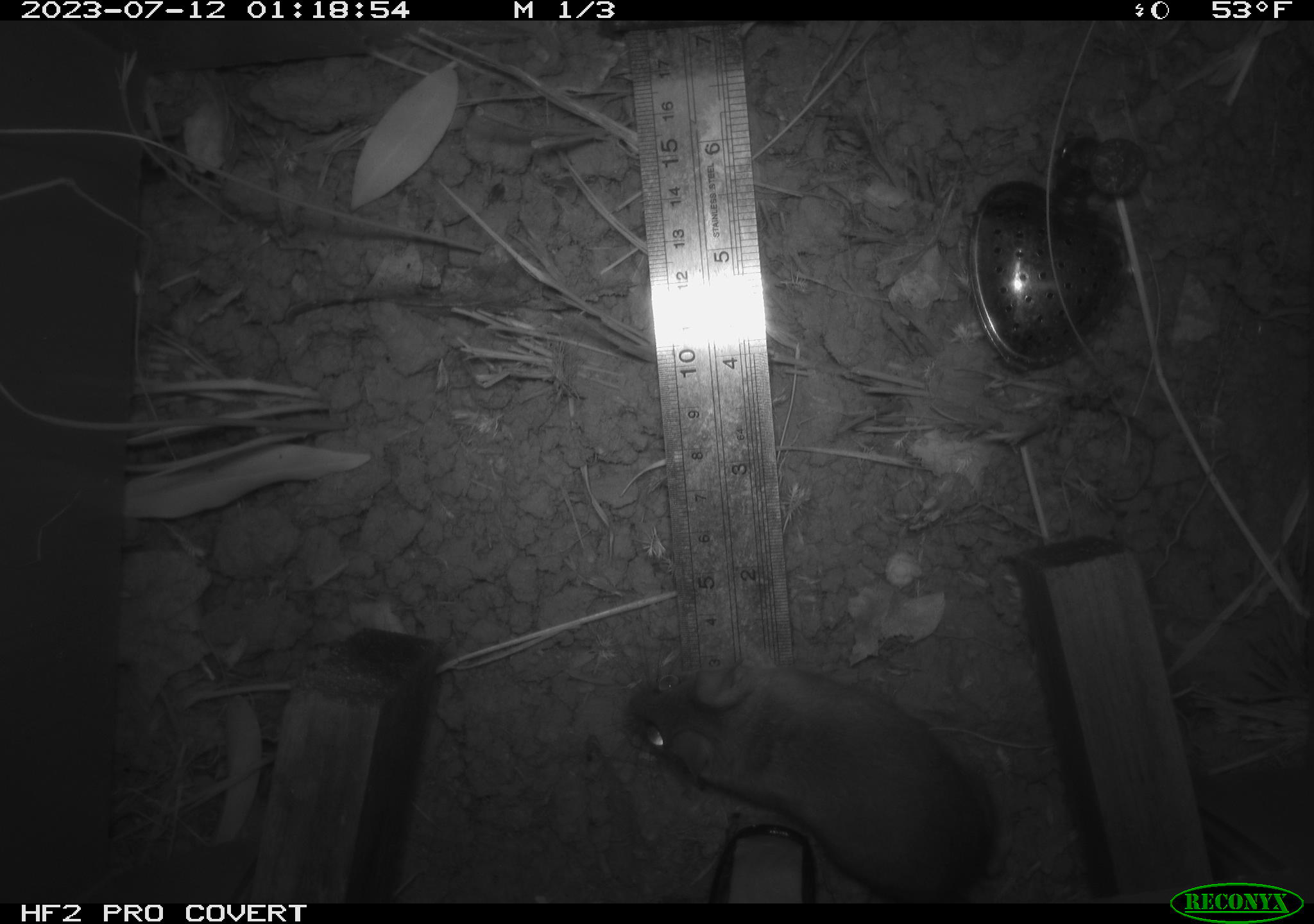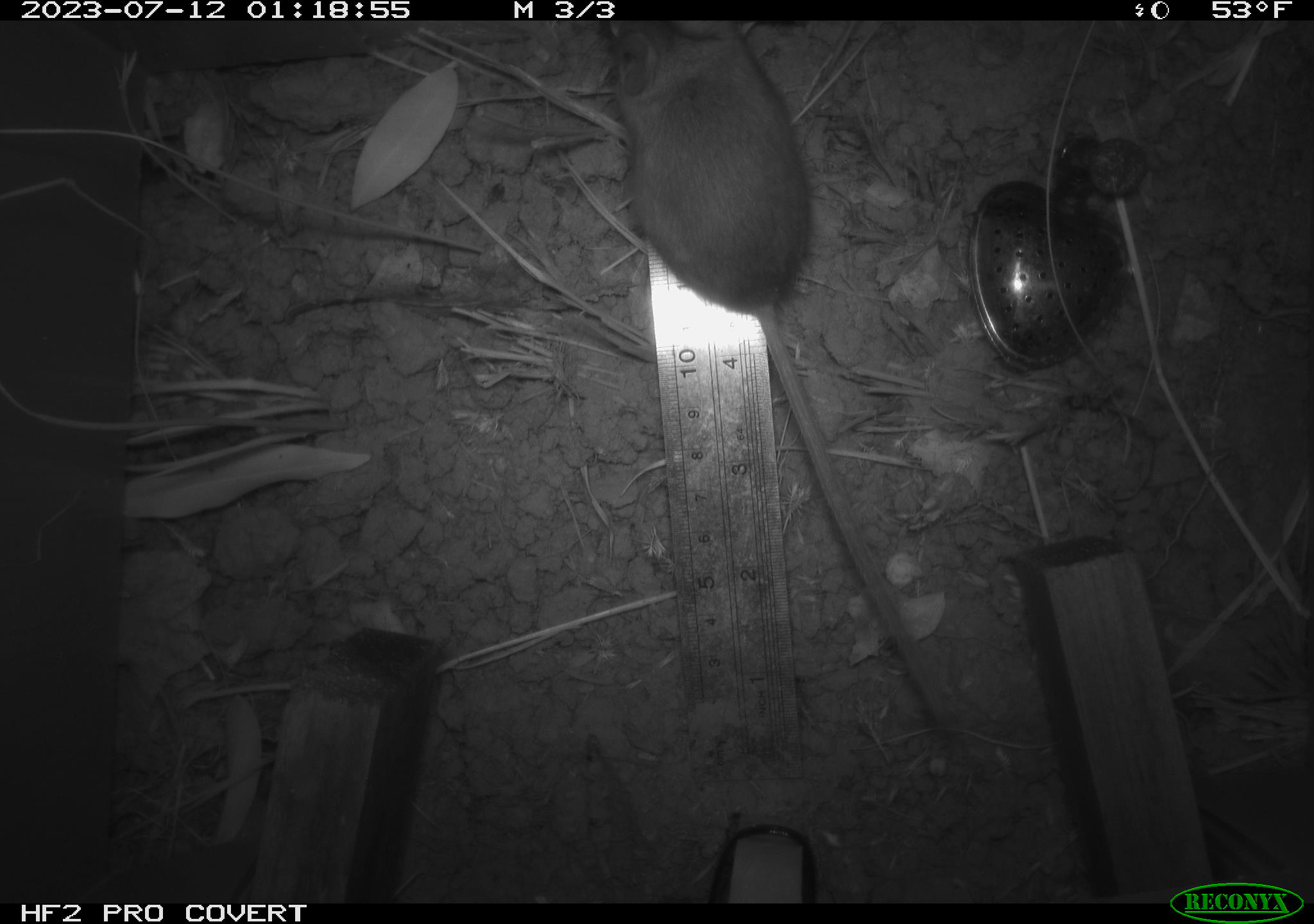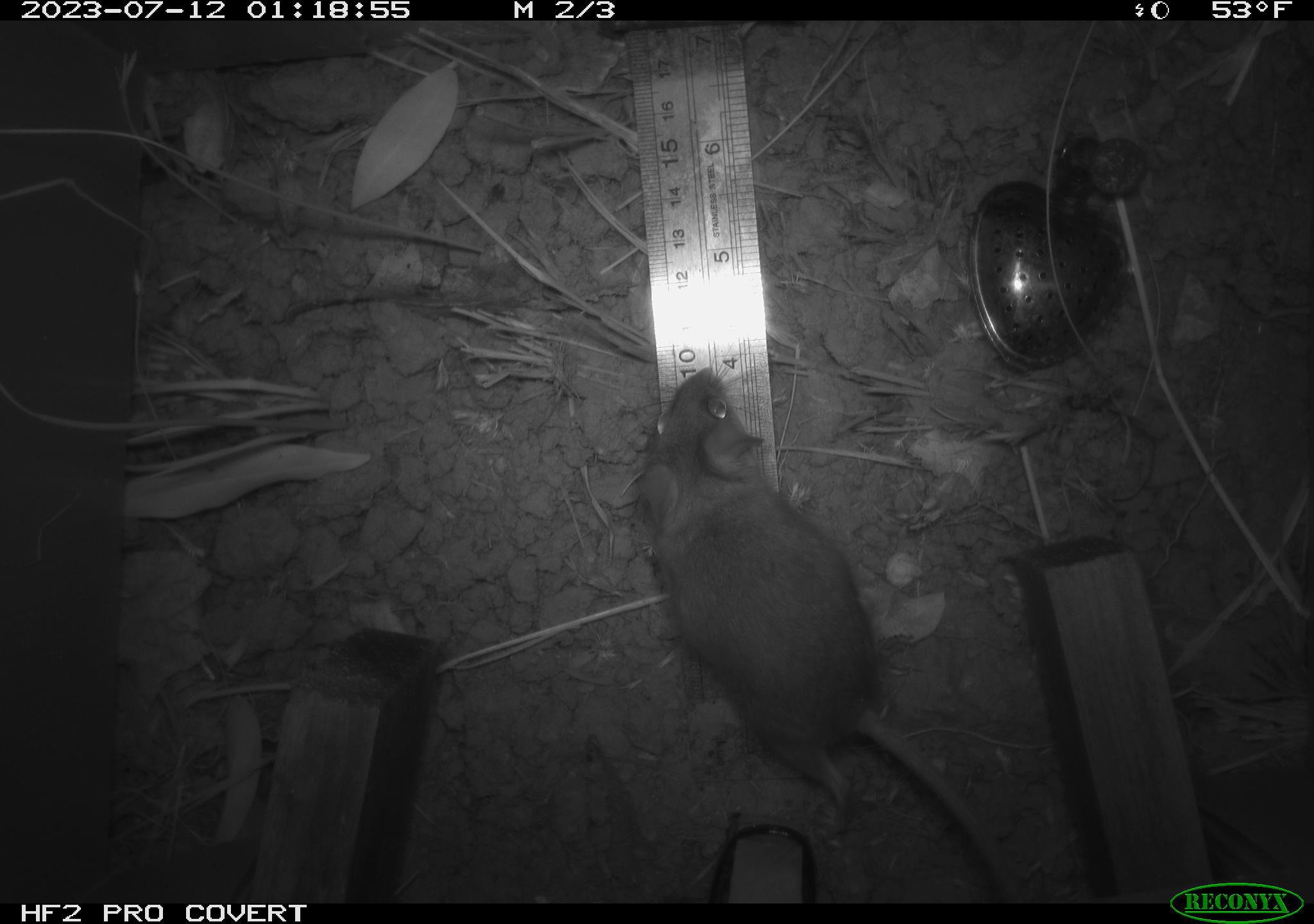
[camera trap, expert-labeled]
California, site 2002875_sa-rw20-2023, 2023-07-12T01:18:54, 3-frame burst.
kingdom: Animalia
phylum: Chordata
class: Mammalia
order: Rodentia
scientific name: Rodentia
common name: mouse species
Mouse species (Rodentia).